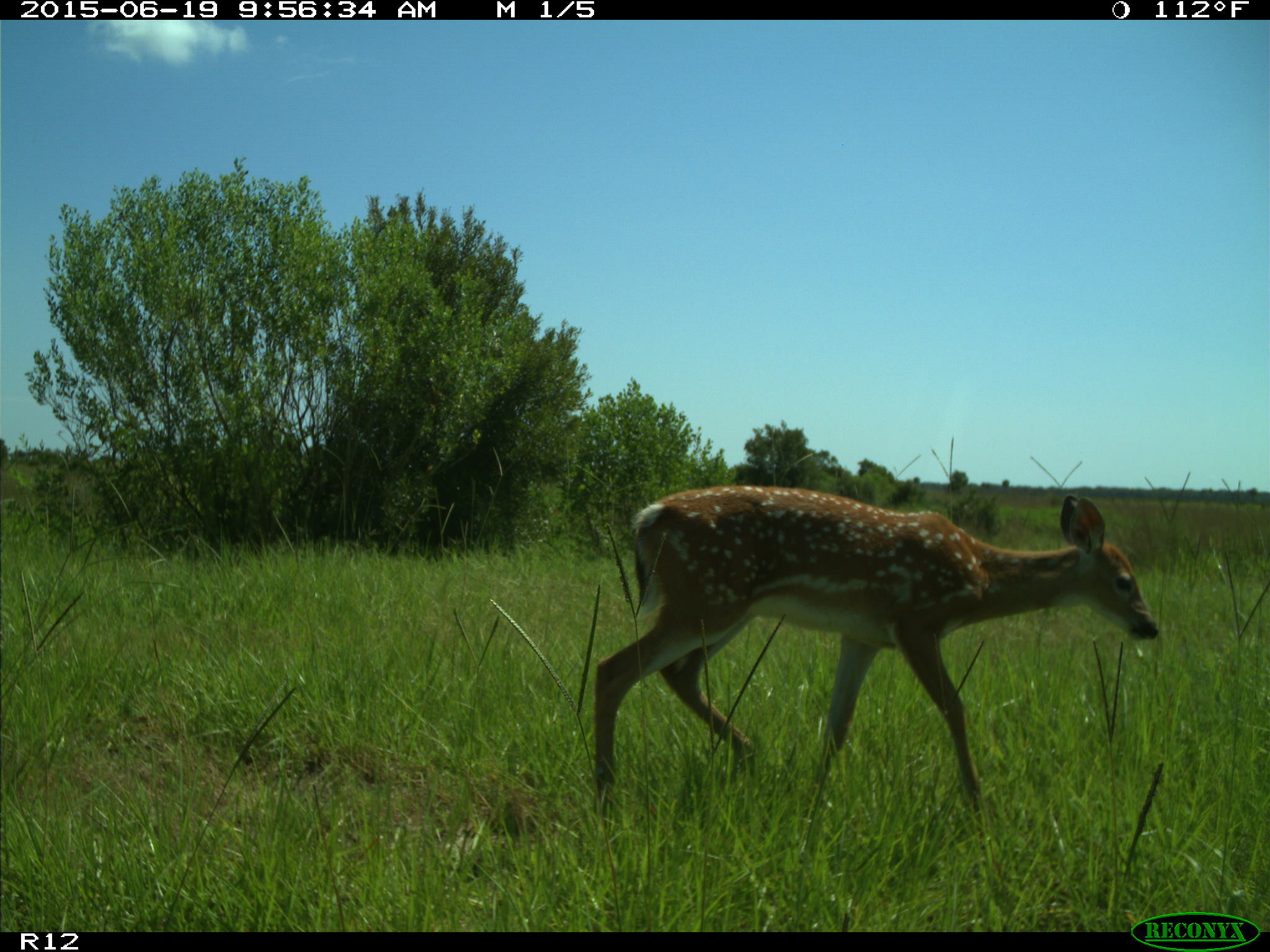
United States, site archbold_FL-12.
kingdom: Animalia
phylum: Chordata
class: Mammalia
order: Artiodactyla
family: Cervidae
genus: Odocoileus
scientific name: Odocoileus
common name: deer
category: unidentified deer